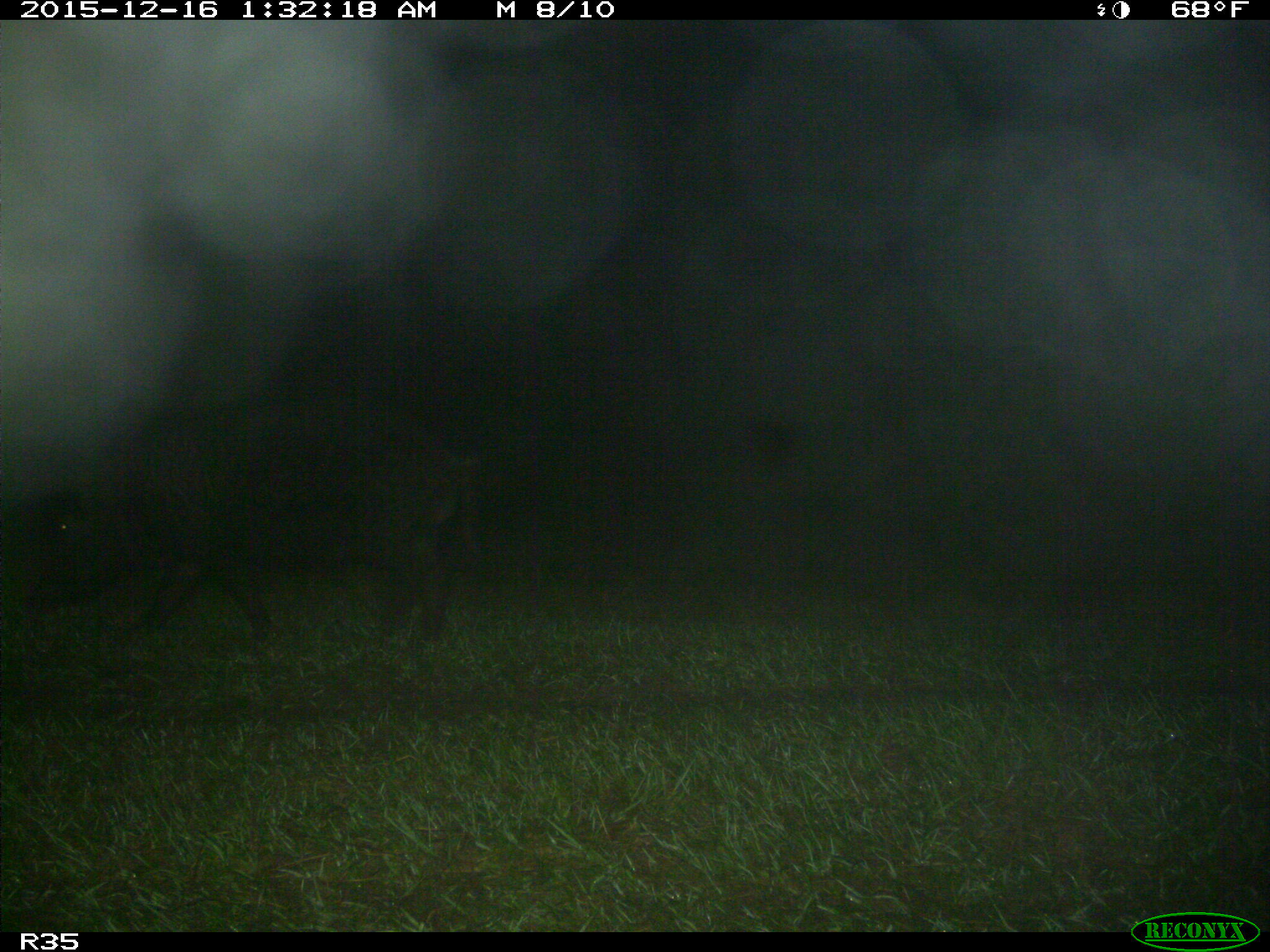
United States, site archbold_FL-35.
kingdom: Animalia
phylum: Chordata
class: Mammalia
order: Artiodactyla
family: Suidae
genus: Sus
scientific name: Sus scrofa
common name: wild boar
Sus scrofa (wild boar).